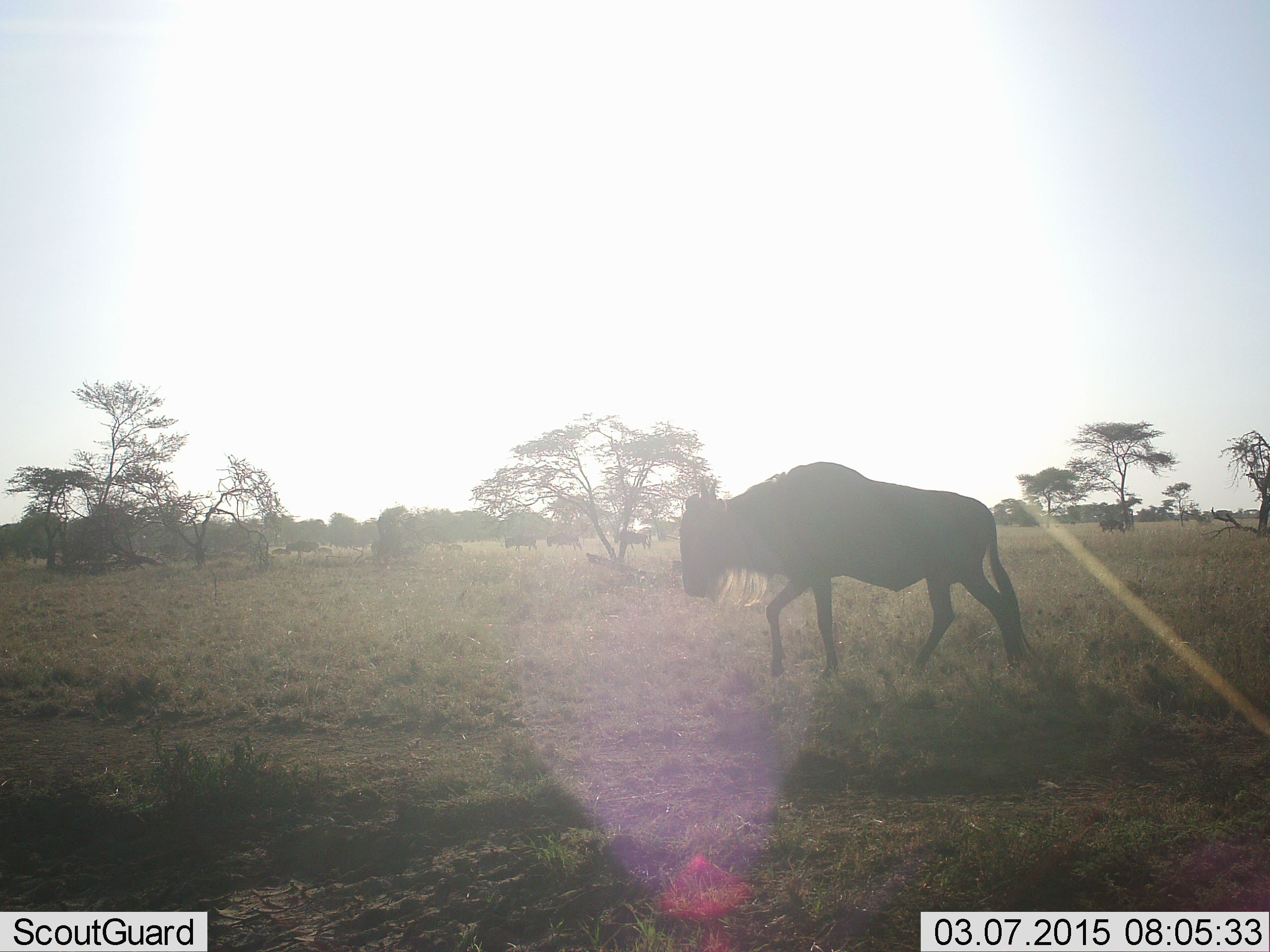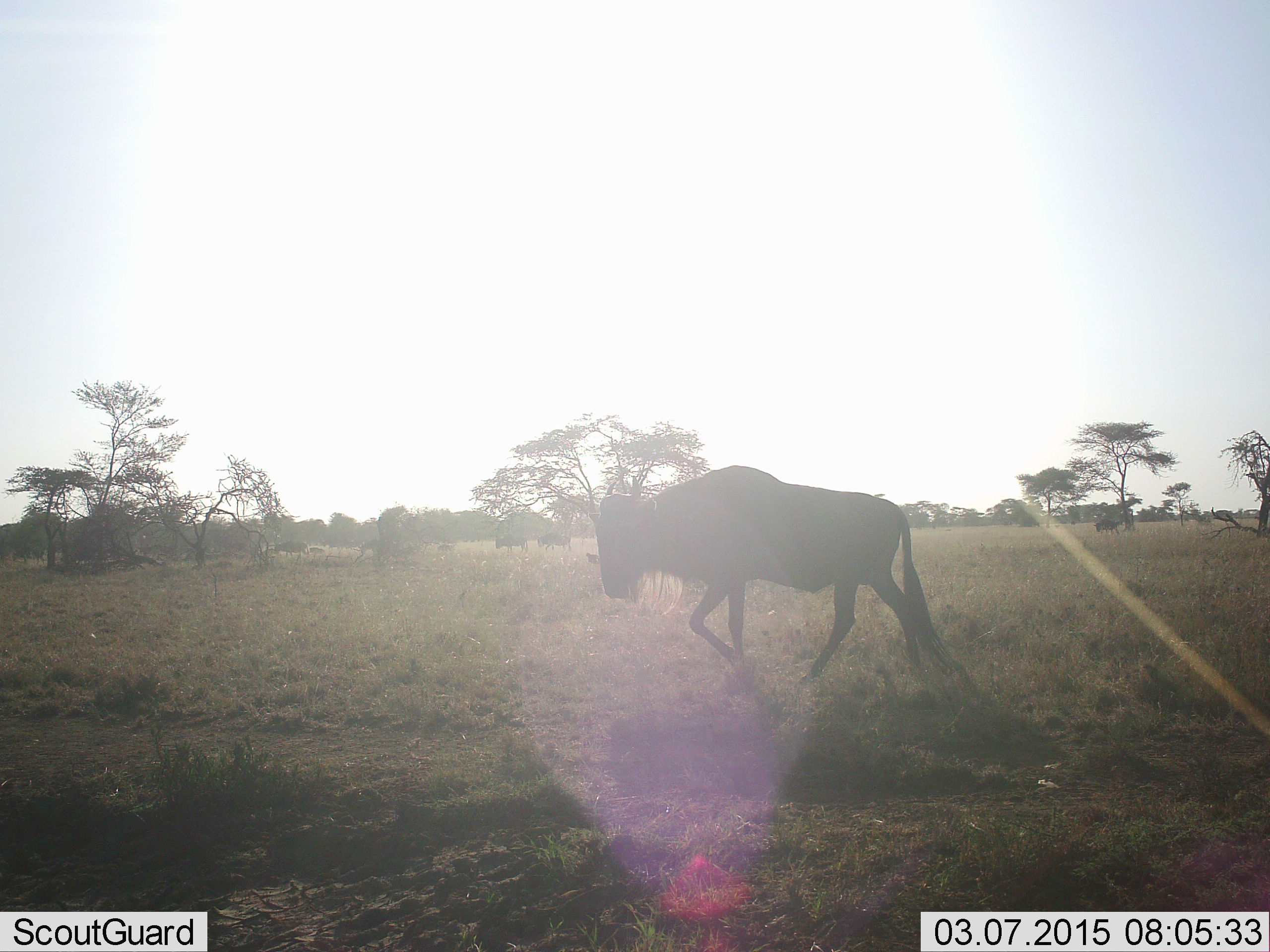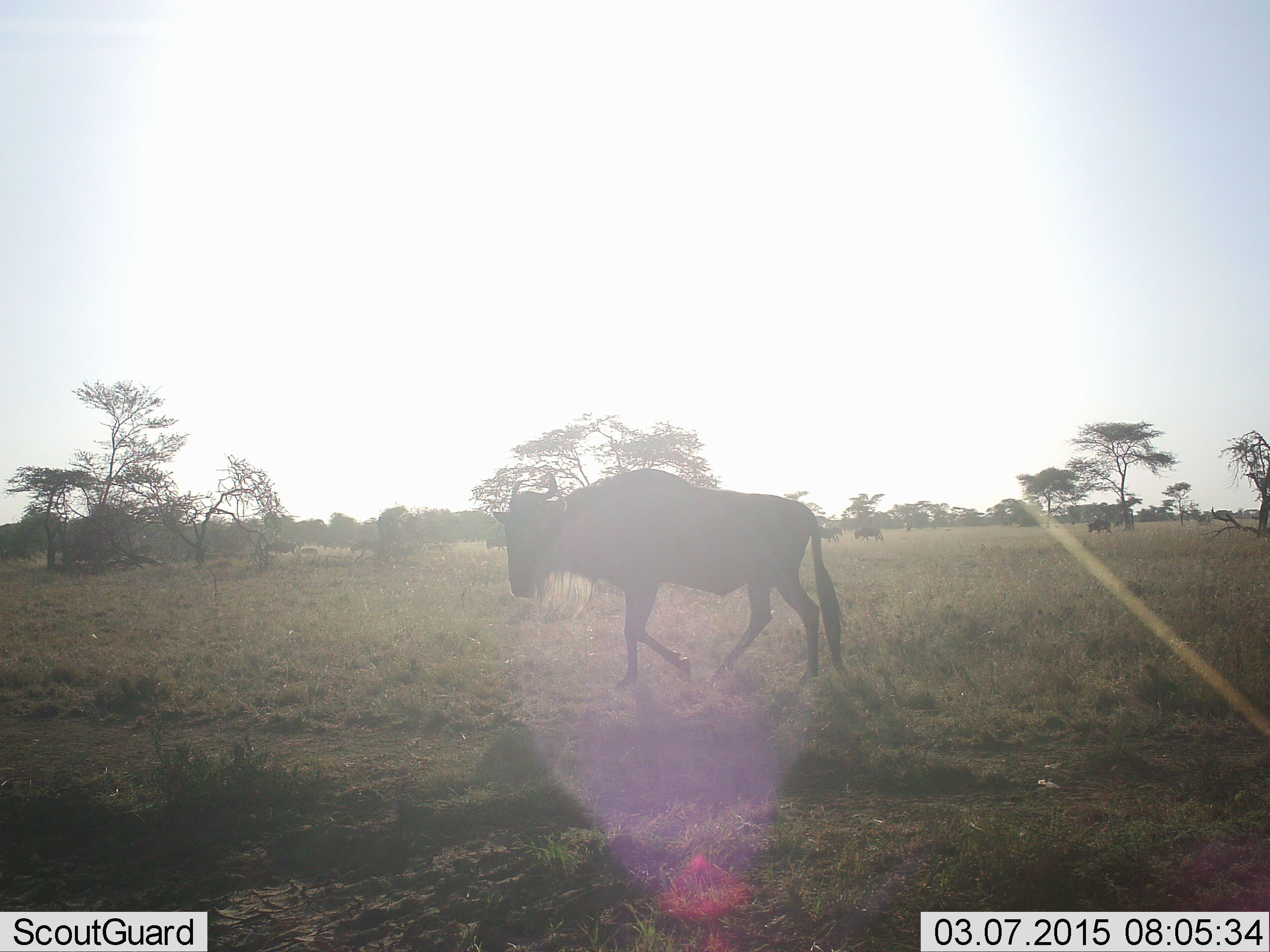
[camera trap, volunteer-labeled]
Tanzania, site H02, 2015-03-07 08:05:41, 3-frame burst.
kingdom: Animalia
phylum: Chordata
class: Mammalia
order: Artiodactyla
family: Bovidae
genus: Connochaetes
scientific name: Connochaetes taurinus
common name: blue wildebeest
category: wildebeest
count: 11-50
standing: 0%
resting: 0%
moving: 100%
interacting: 0%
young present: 0%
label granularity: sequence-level